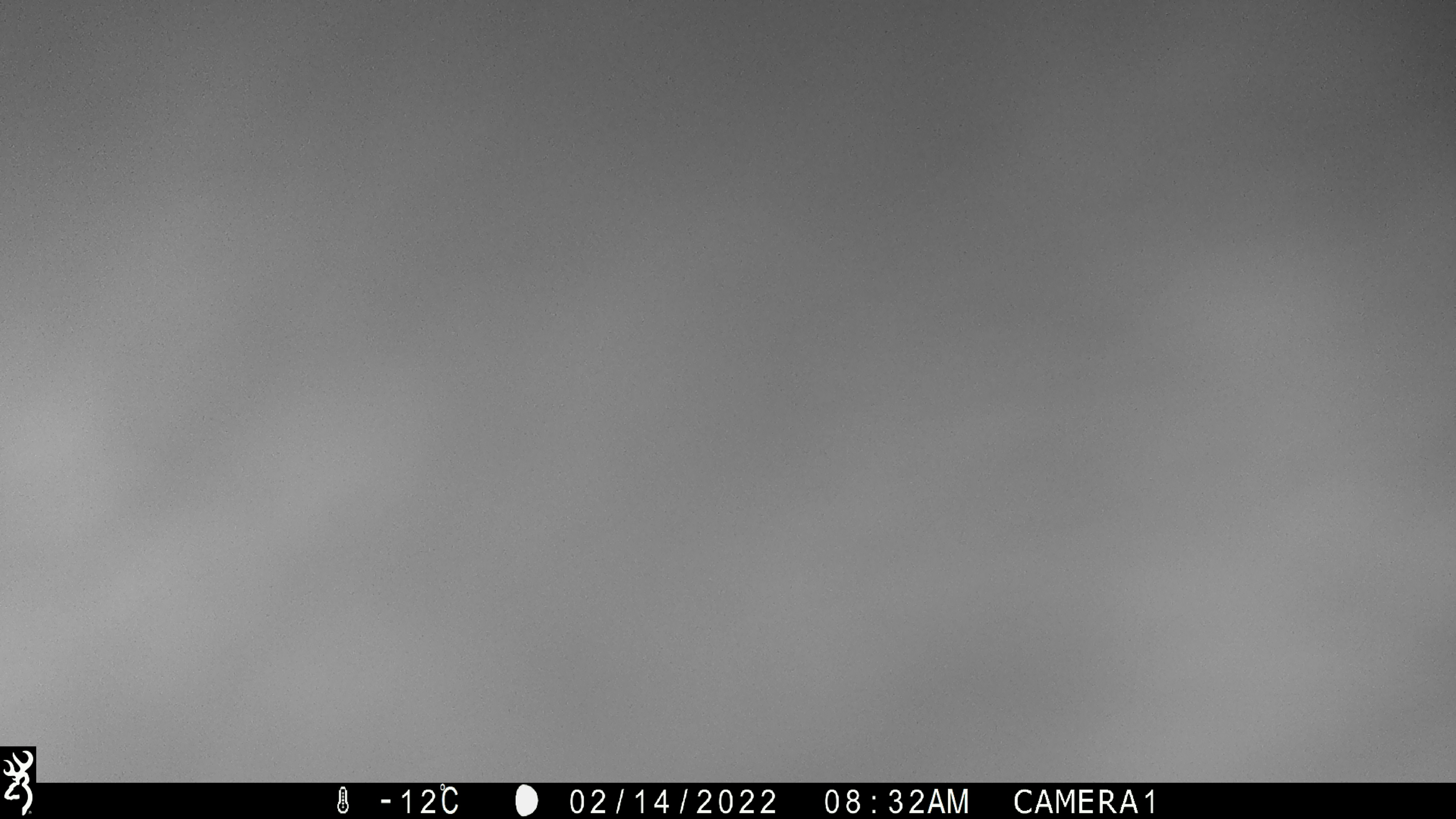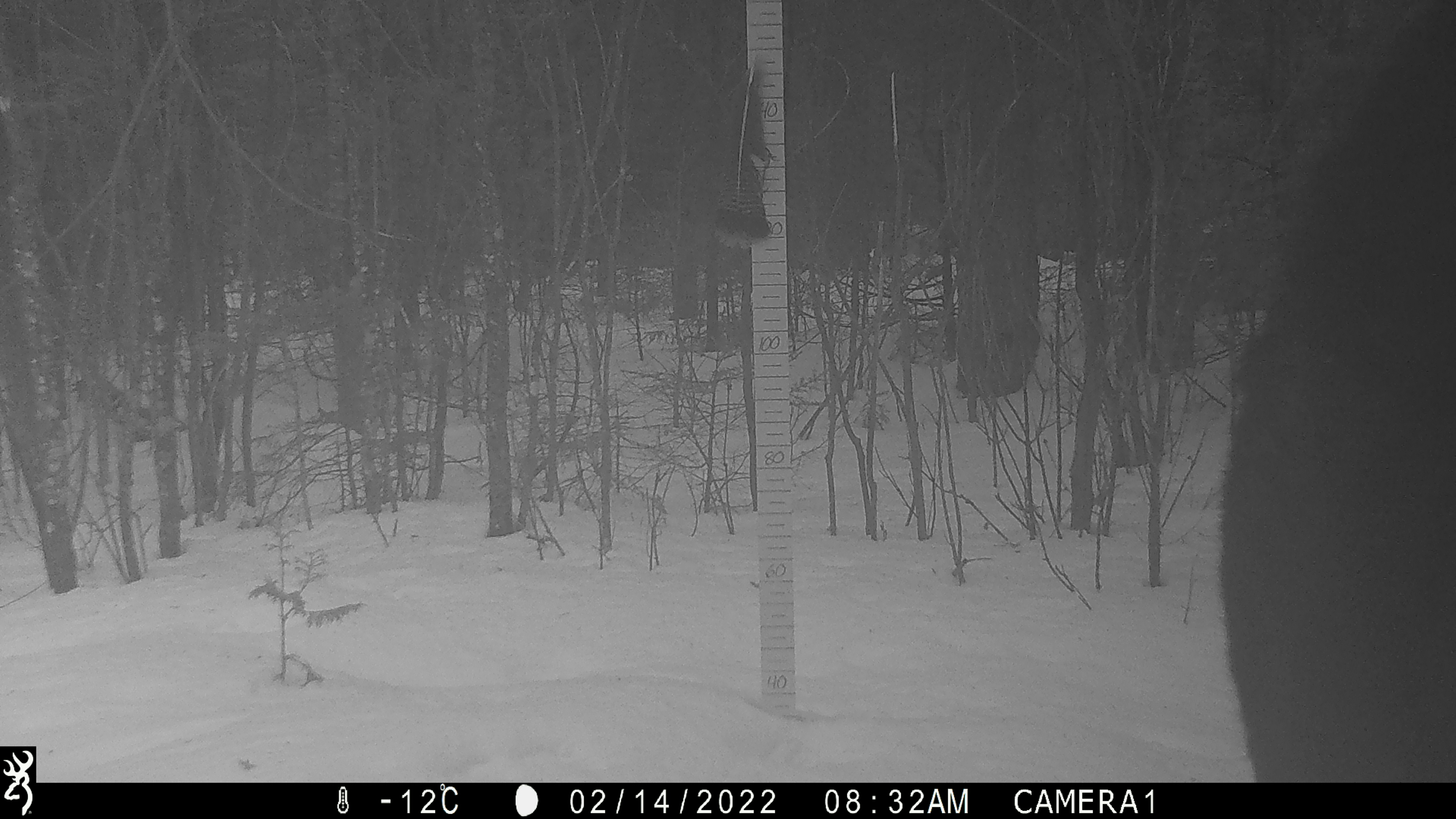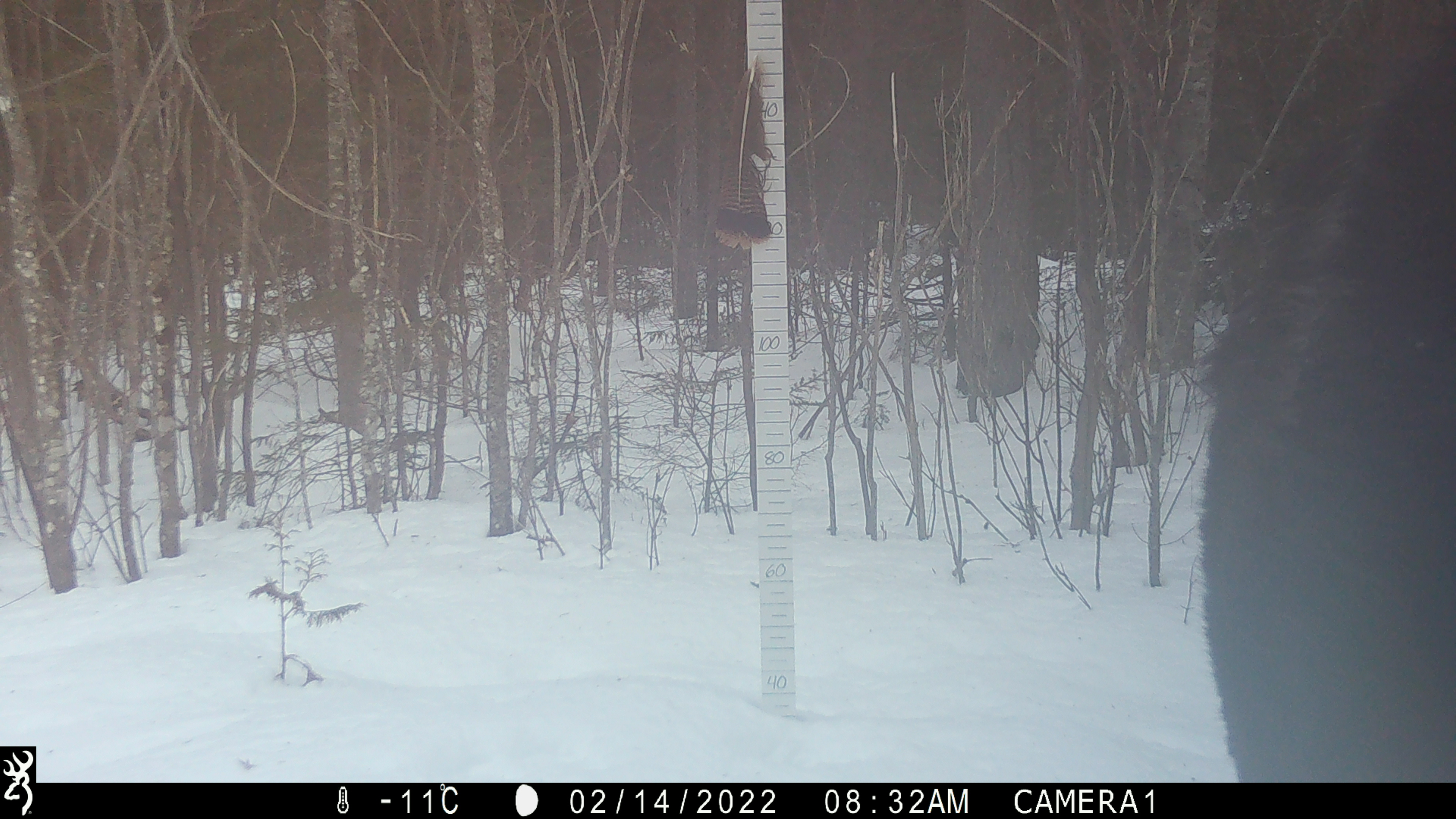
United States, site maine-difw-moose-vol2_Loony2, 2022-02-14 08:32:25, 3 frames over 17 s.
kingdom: Animalia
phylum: Chordata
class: Mammalia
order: Artiodactyla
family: Cervidae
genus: Alces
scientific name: Alces alces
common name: moose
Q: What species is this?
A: Moose (Alces alces).